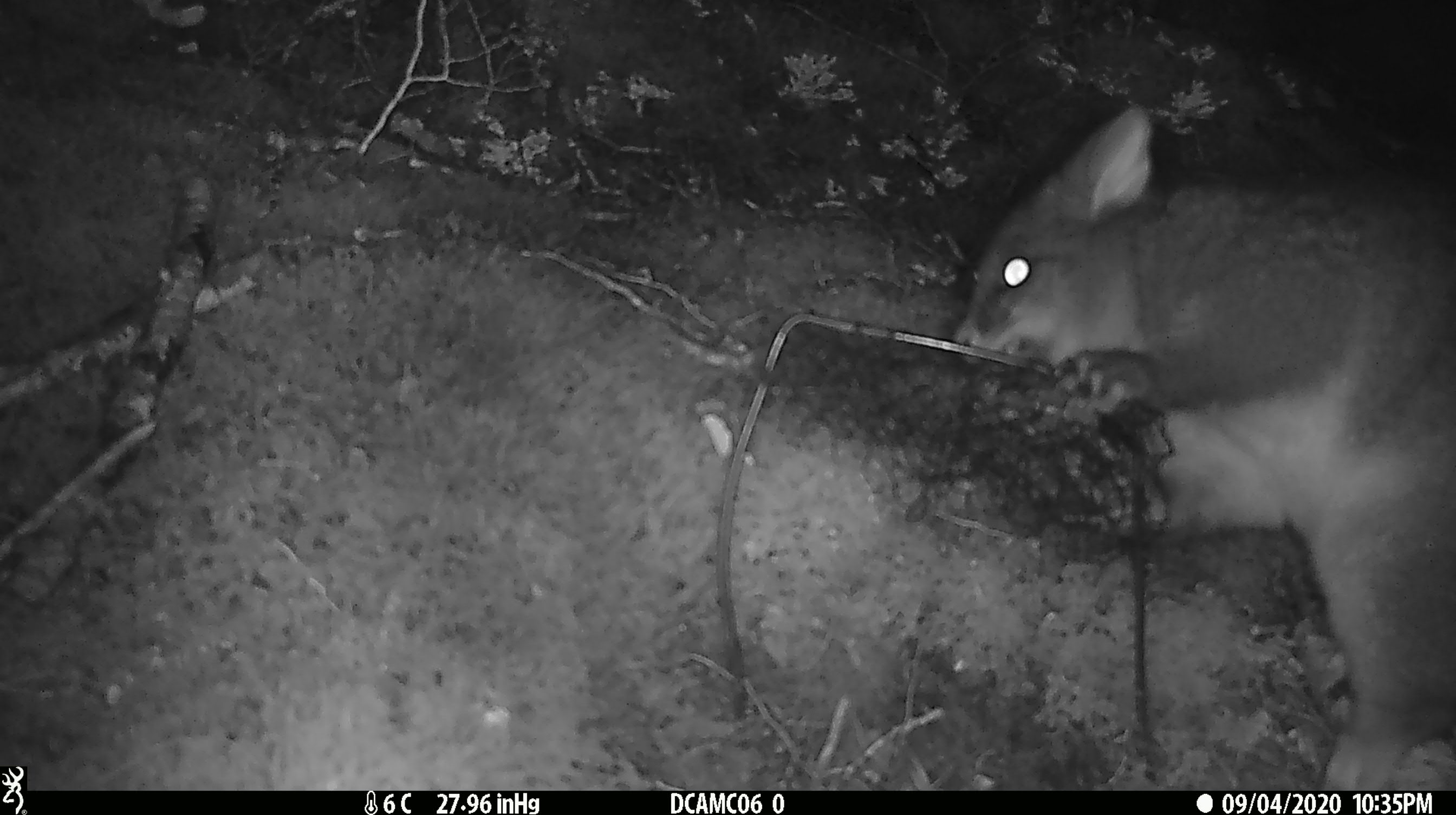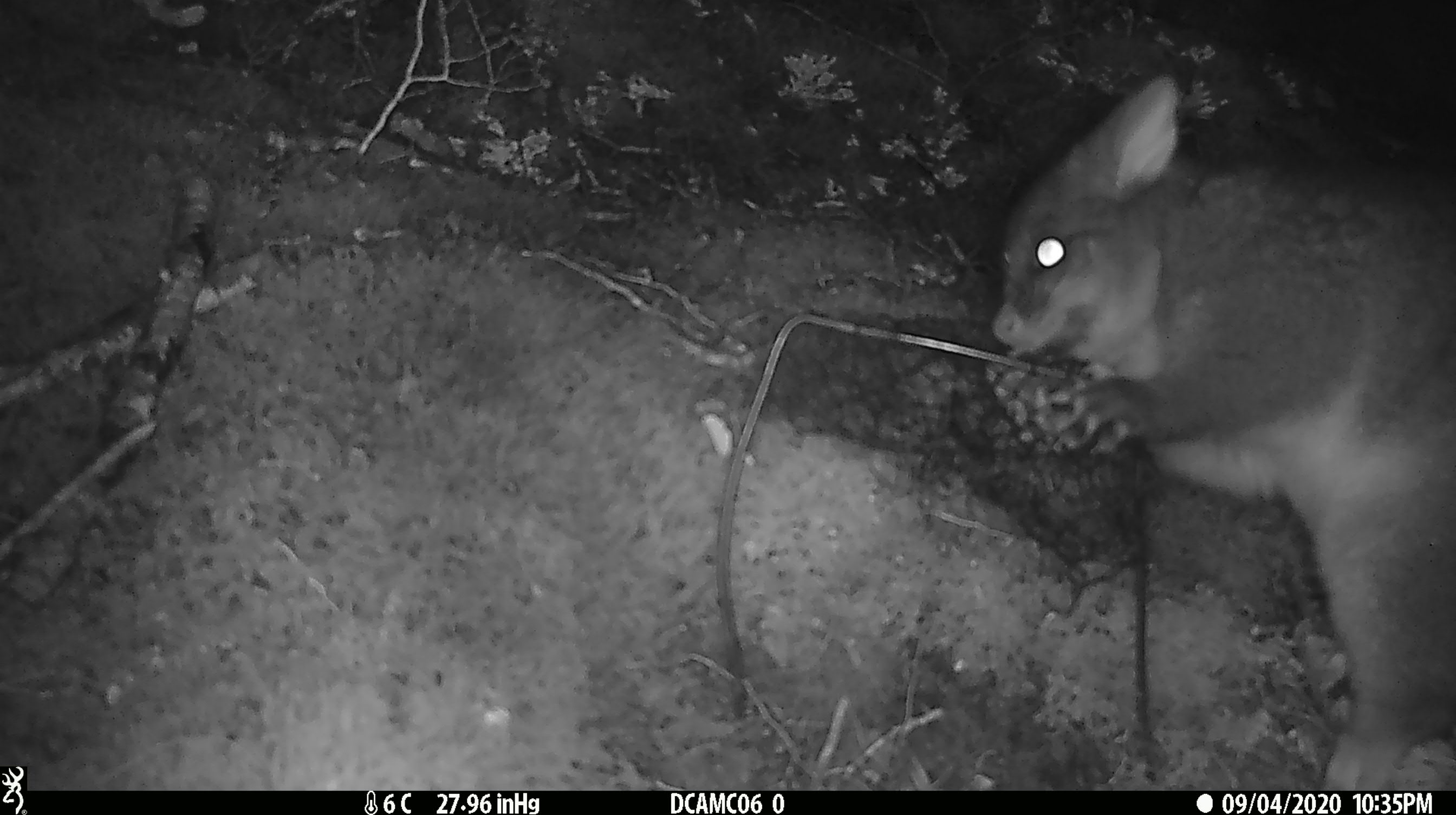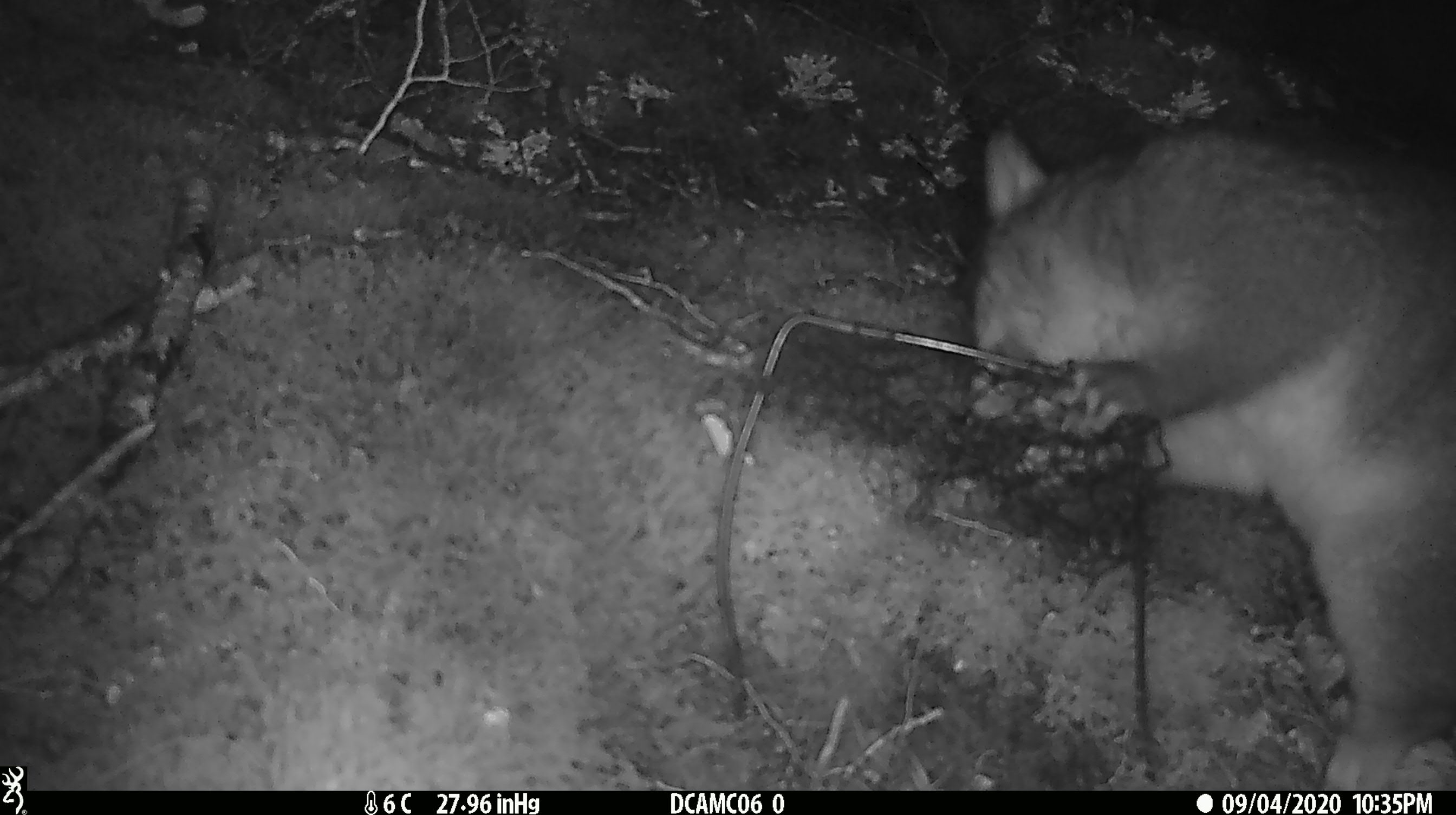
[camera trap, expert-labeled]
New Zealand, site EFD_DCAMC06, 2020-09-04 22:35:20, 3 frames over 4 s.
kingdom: Animalia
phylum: Chordata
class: Mammalia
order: Diprotodontia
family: Phalangeridae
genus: Trichosurus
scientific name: Trichosurus vulpecula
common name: common brushtail possum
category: possum